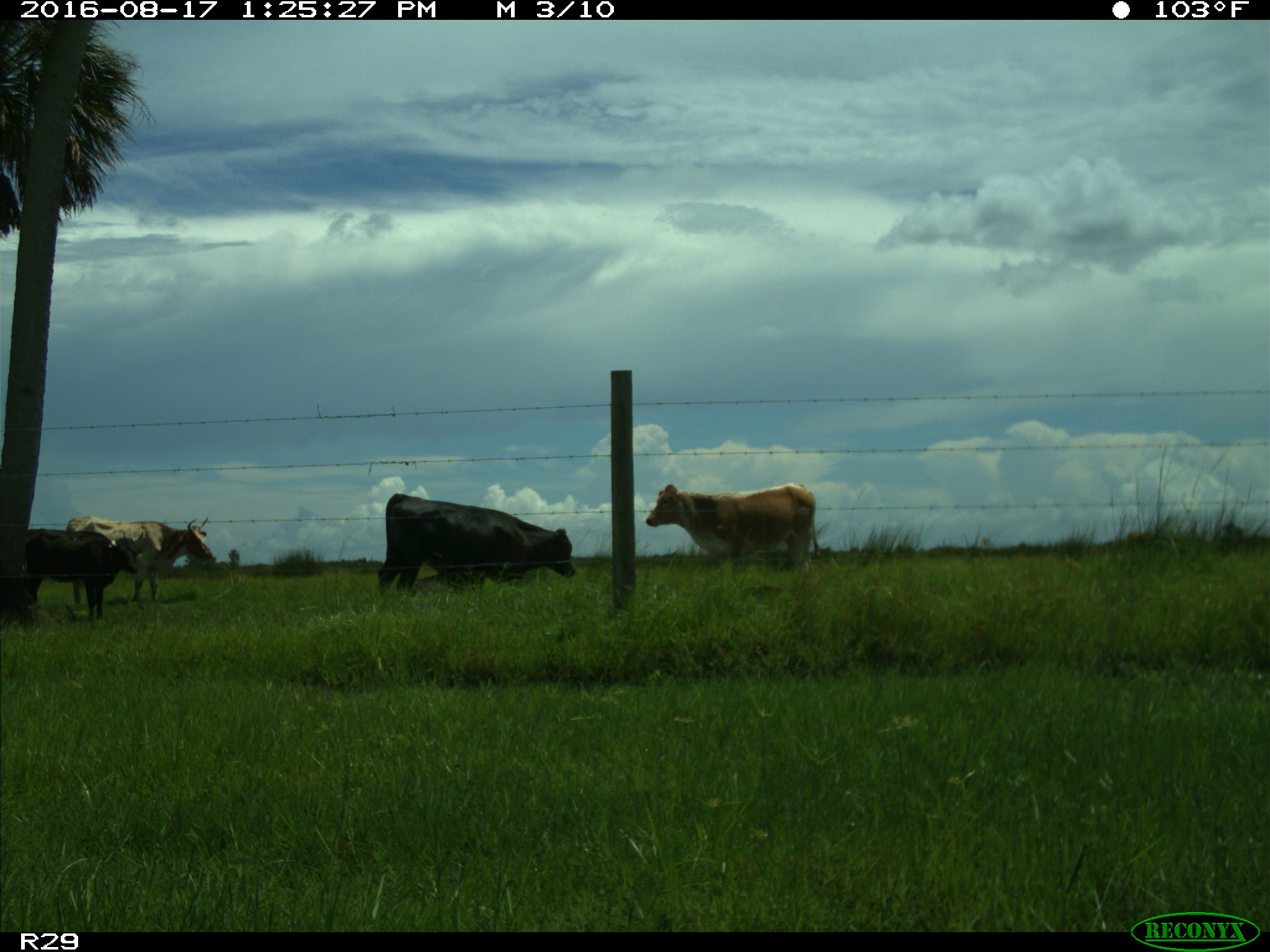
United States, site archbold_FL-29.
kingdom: Animalia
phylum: Chordata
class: Mammalia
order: Artiodactyla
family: Bovidae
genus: Bos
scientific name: Bos taurus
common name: domestic cow